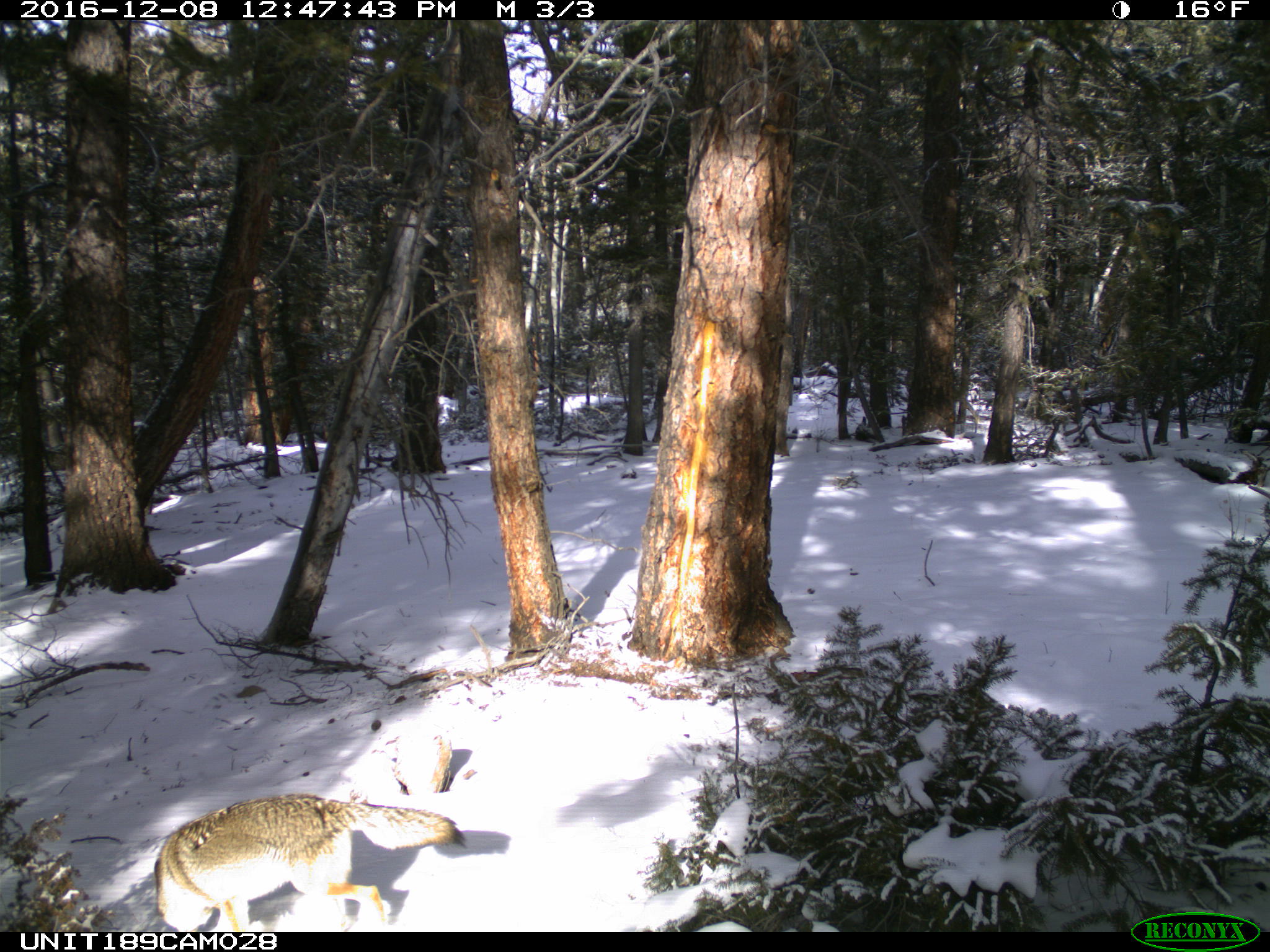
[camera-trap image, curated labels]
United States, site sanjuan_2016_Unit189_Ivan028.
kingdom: Animalia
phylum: Chordata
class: Mammalia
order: Carnivora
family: Canidae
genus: Canis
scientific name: Canis latrans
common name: coyote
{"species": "Canis latrans (coyote)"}